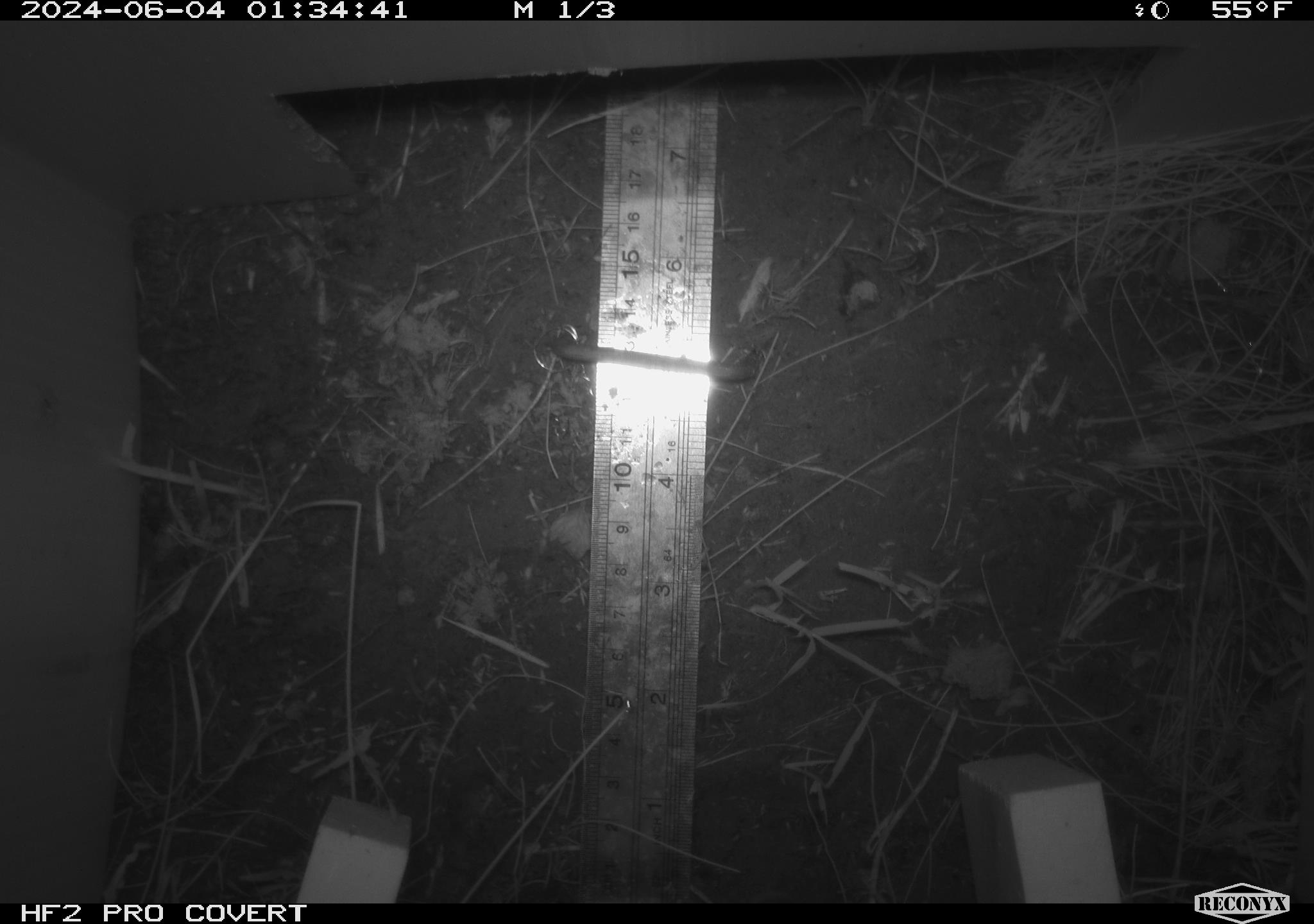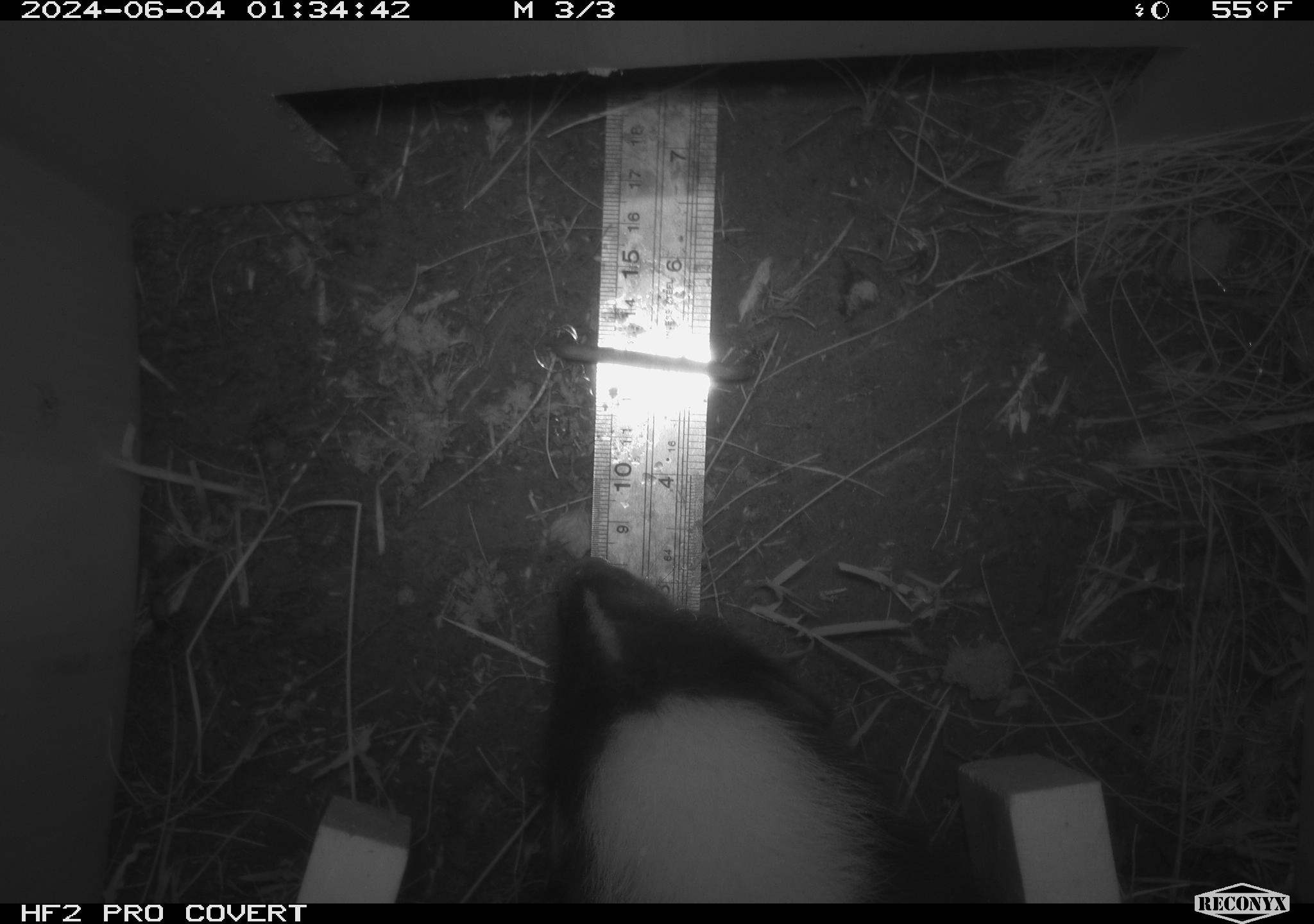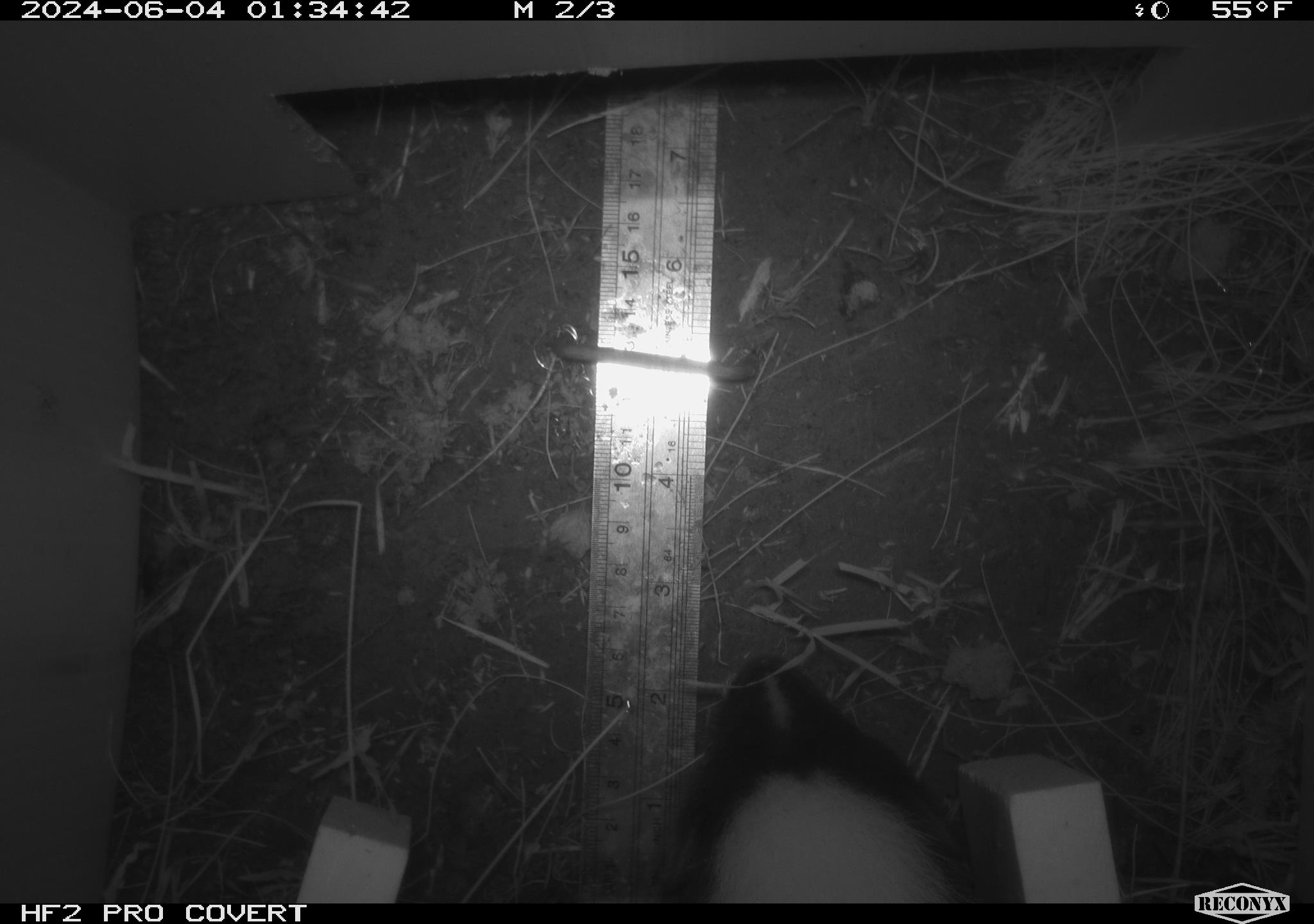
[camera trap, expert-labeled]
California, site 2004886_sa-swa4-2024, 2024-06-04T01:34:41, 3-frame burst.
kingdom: Animalia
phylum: Chordata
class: Mammalia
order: Carnivora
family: Mephitidae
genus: Mephitis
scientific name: Mephitis mephitis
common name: striped skunk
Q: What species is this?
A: Striped skunk (Mephitis mephitis).